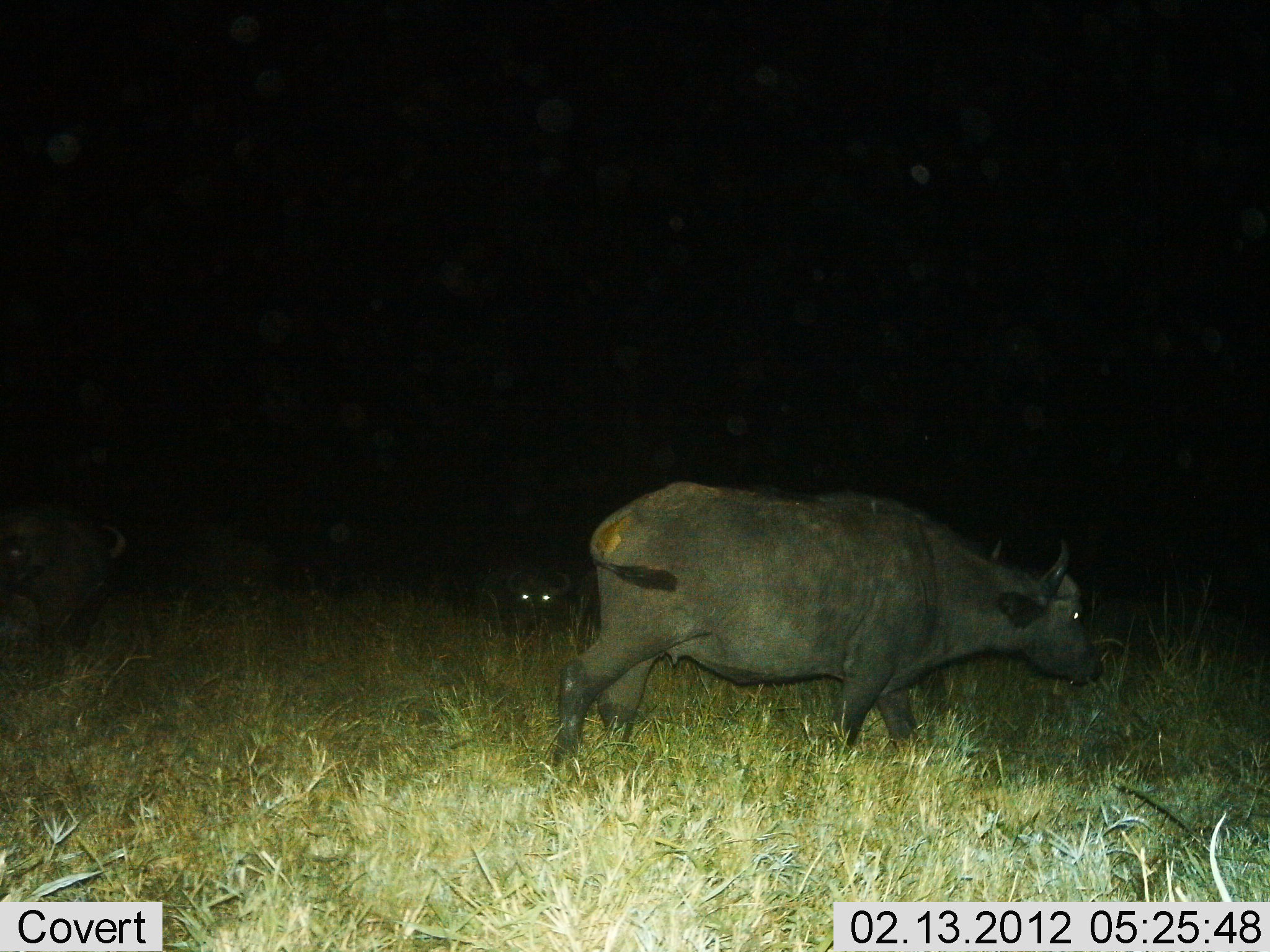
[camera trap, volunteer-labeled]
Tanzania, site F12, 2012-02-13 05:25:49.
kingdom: Animalia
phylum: Chordata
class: Mammalia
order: Artiodactyla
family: Bovidae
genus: Syncerus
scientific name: Syncerus caffer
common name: cape buffalo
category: buffalo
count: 3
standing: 52%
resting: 28%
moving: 66%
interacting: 0%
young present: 0%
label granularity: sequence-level